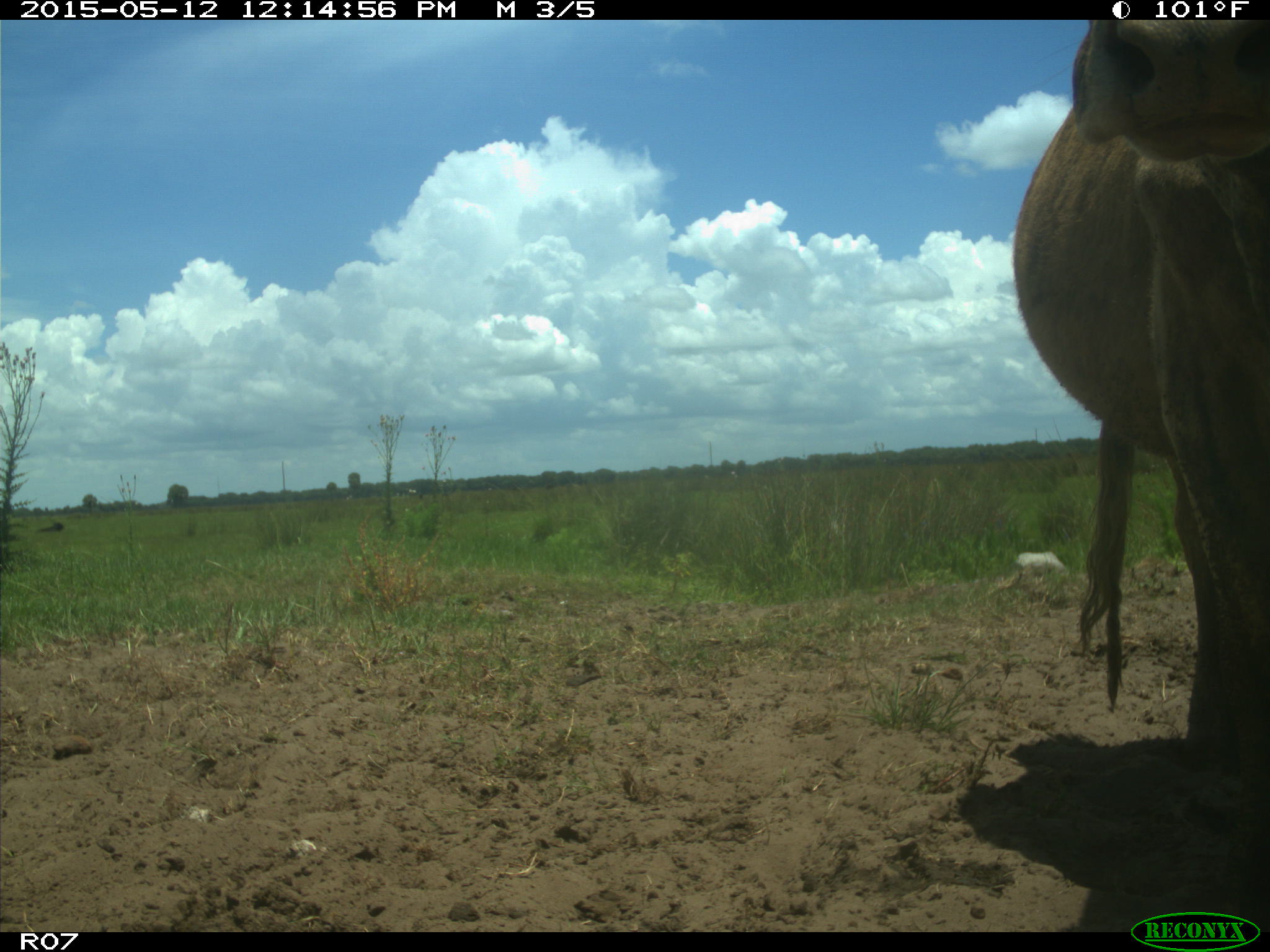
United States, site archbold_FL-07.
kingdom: Animalia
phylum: Chordata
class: Mammalia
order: Artiodactyla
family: Bovidae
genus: Bos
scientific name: Bos taurus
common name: domestic cow